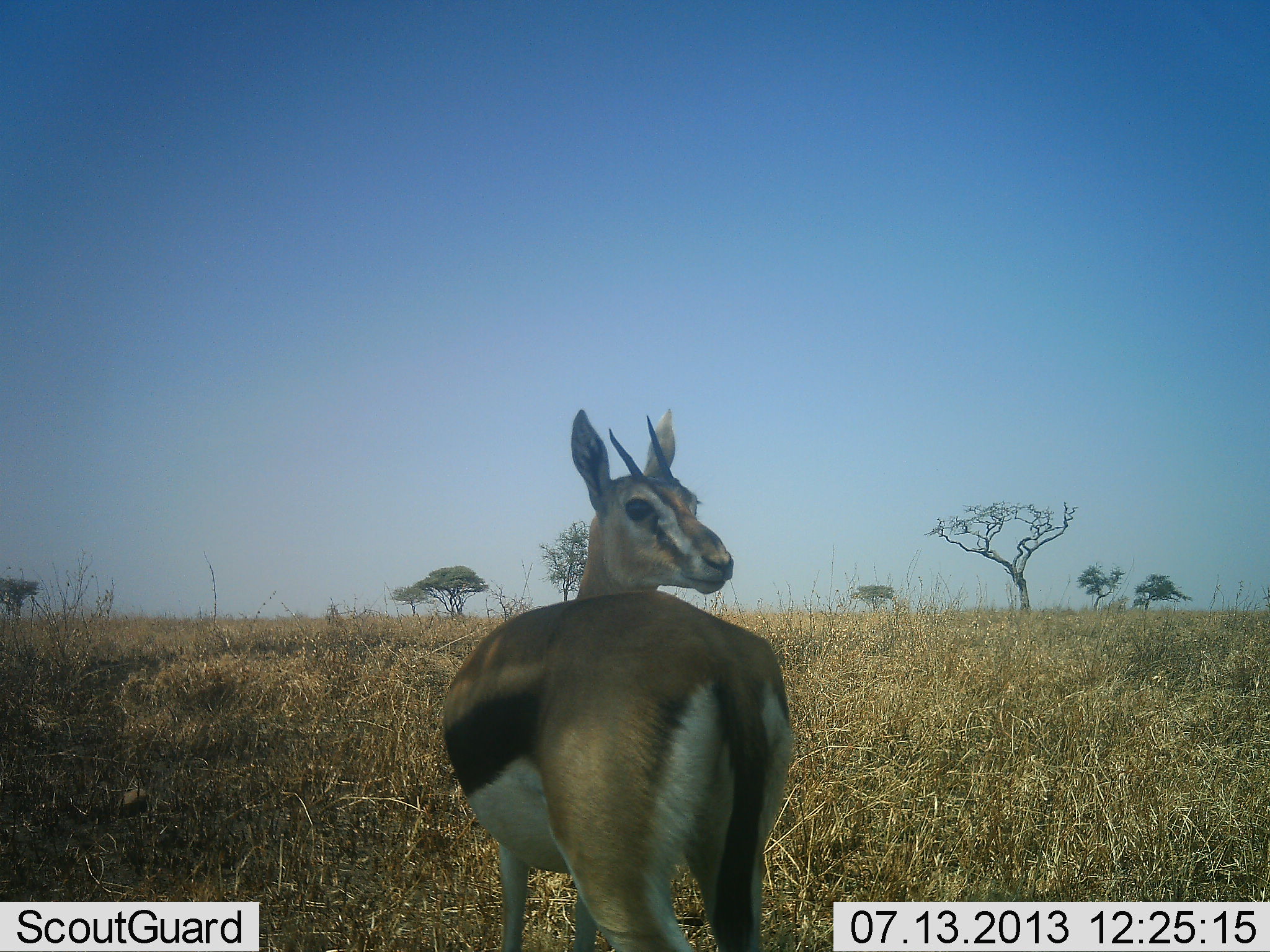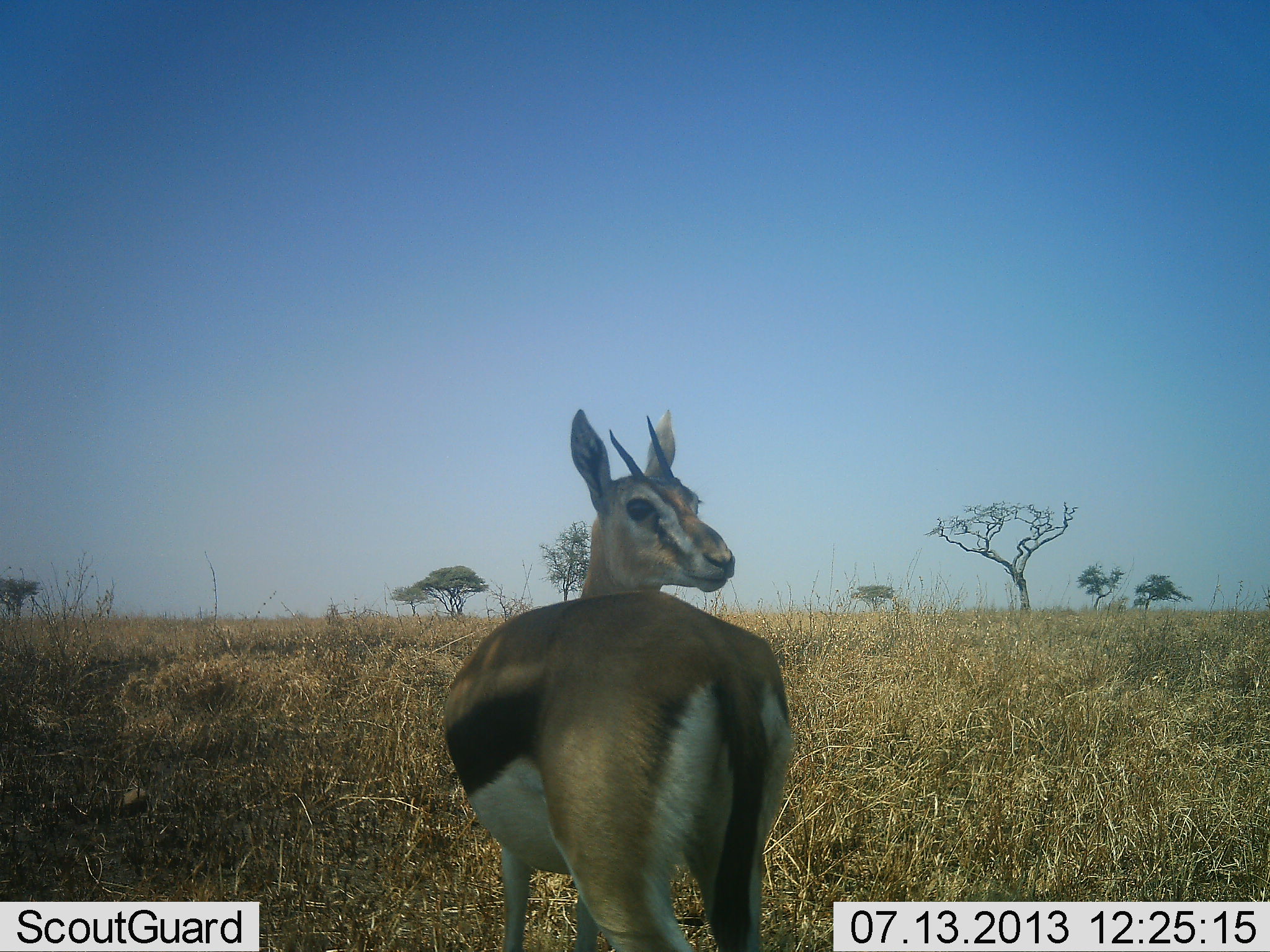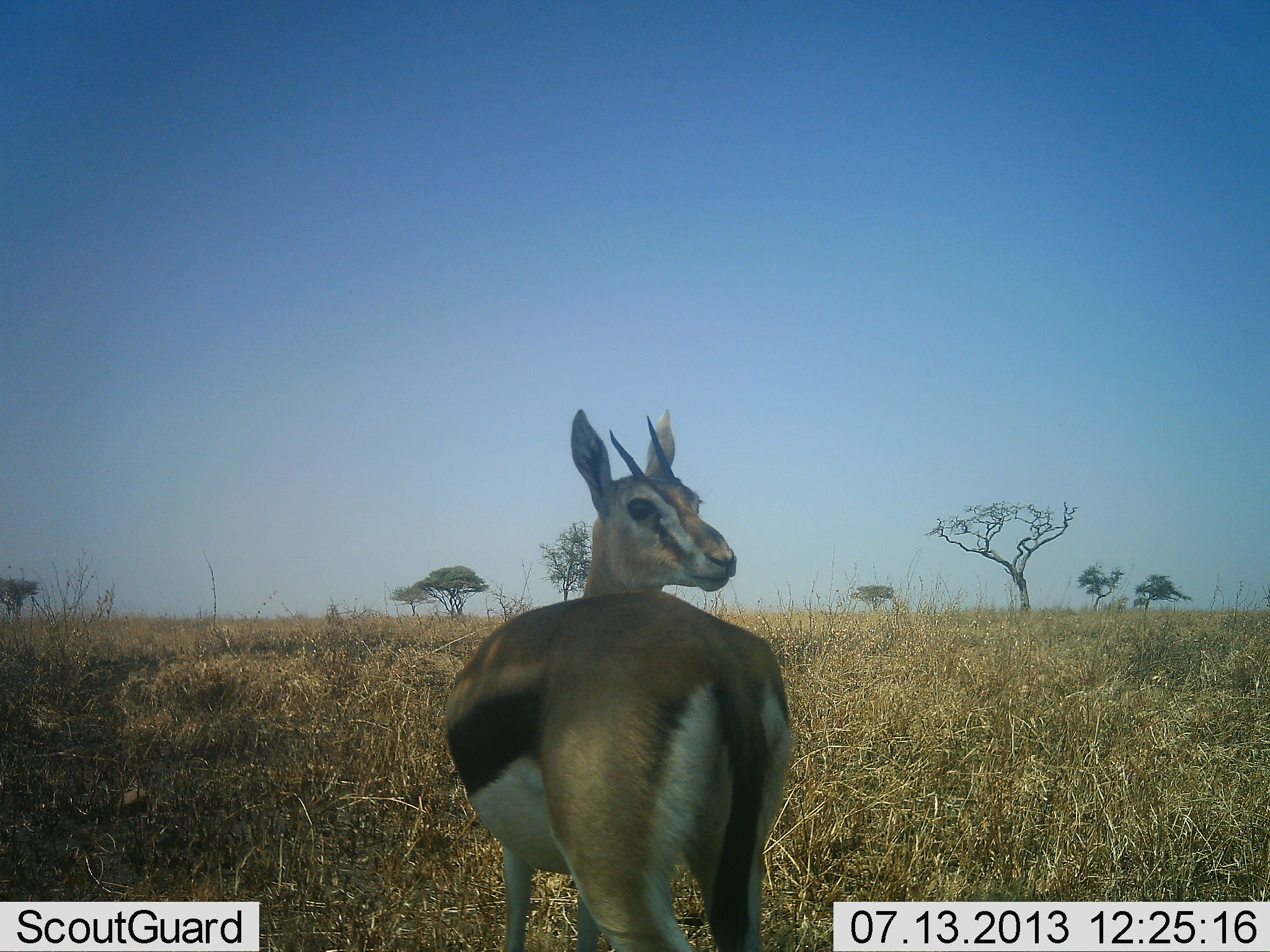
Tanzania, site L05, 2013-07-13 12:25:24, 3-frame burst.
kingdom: Animalia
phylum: Chordata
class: Mammalia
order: Artiodactyla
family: Bovidae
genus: Eudorcas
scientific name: Eudorcas thomsonii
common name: thomson's gazelle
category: gazellethomsons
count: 1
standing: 100%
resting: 0%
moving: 10%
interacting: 0%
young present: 0%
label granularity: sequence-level